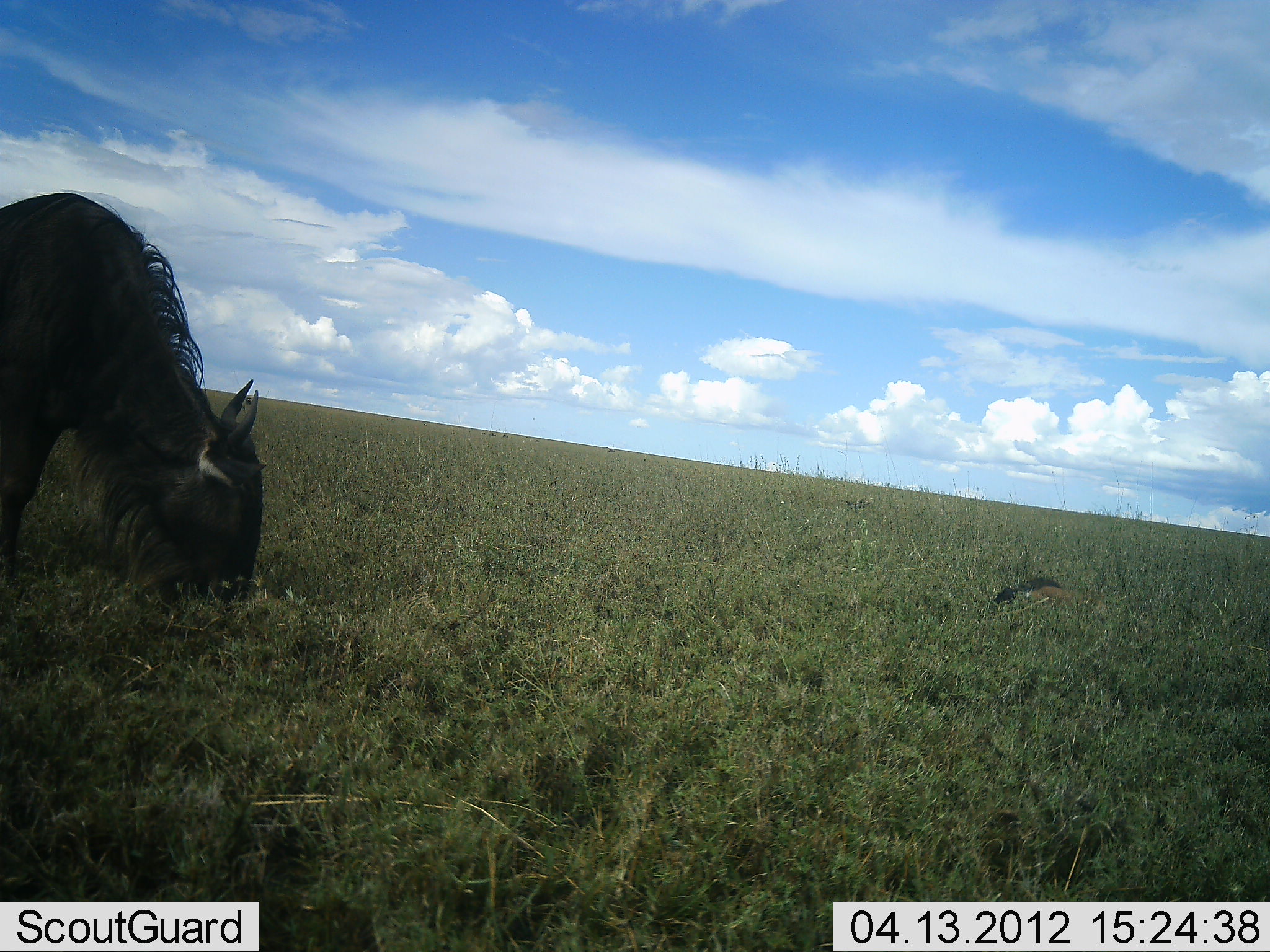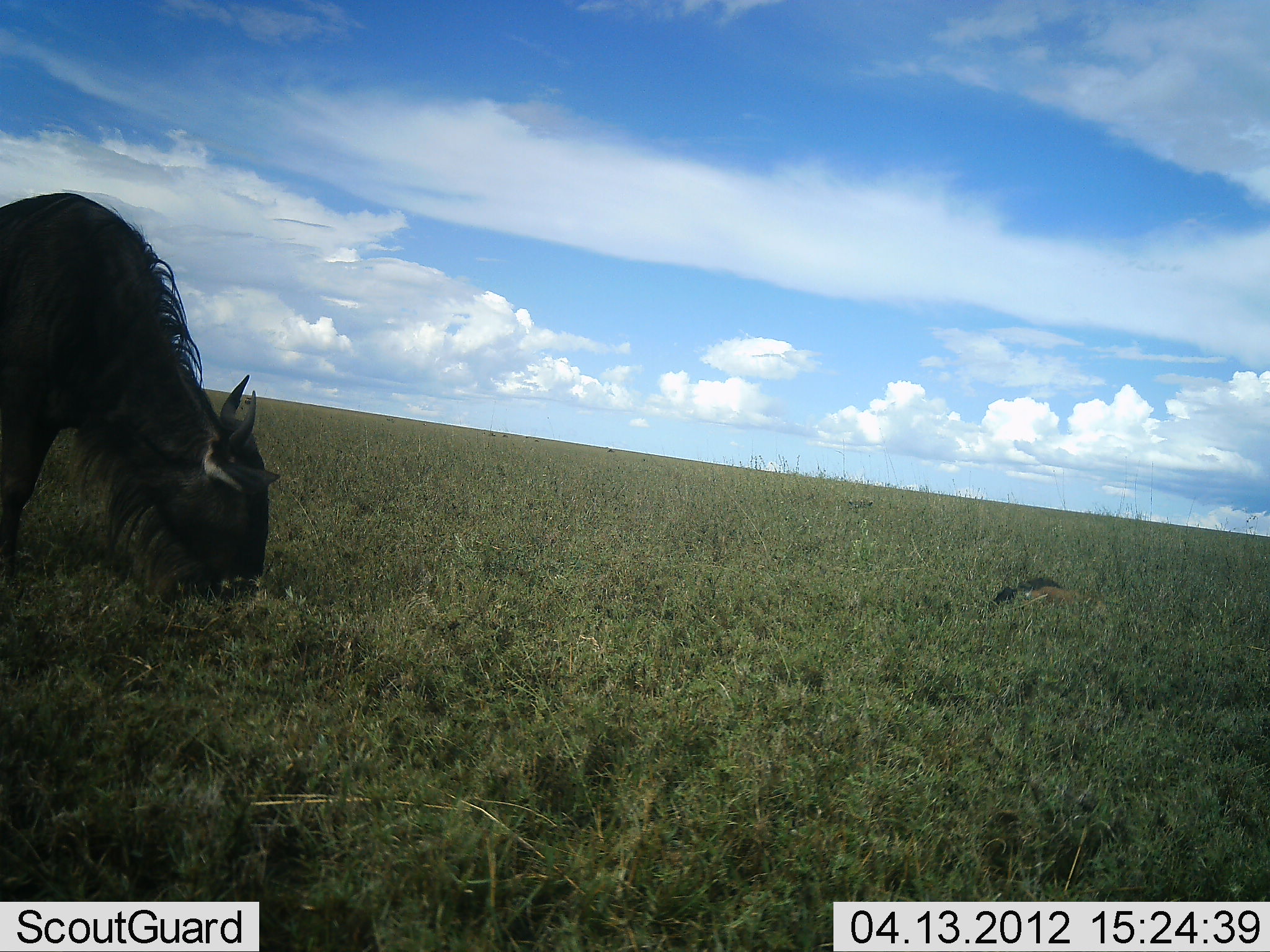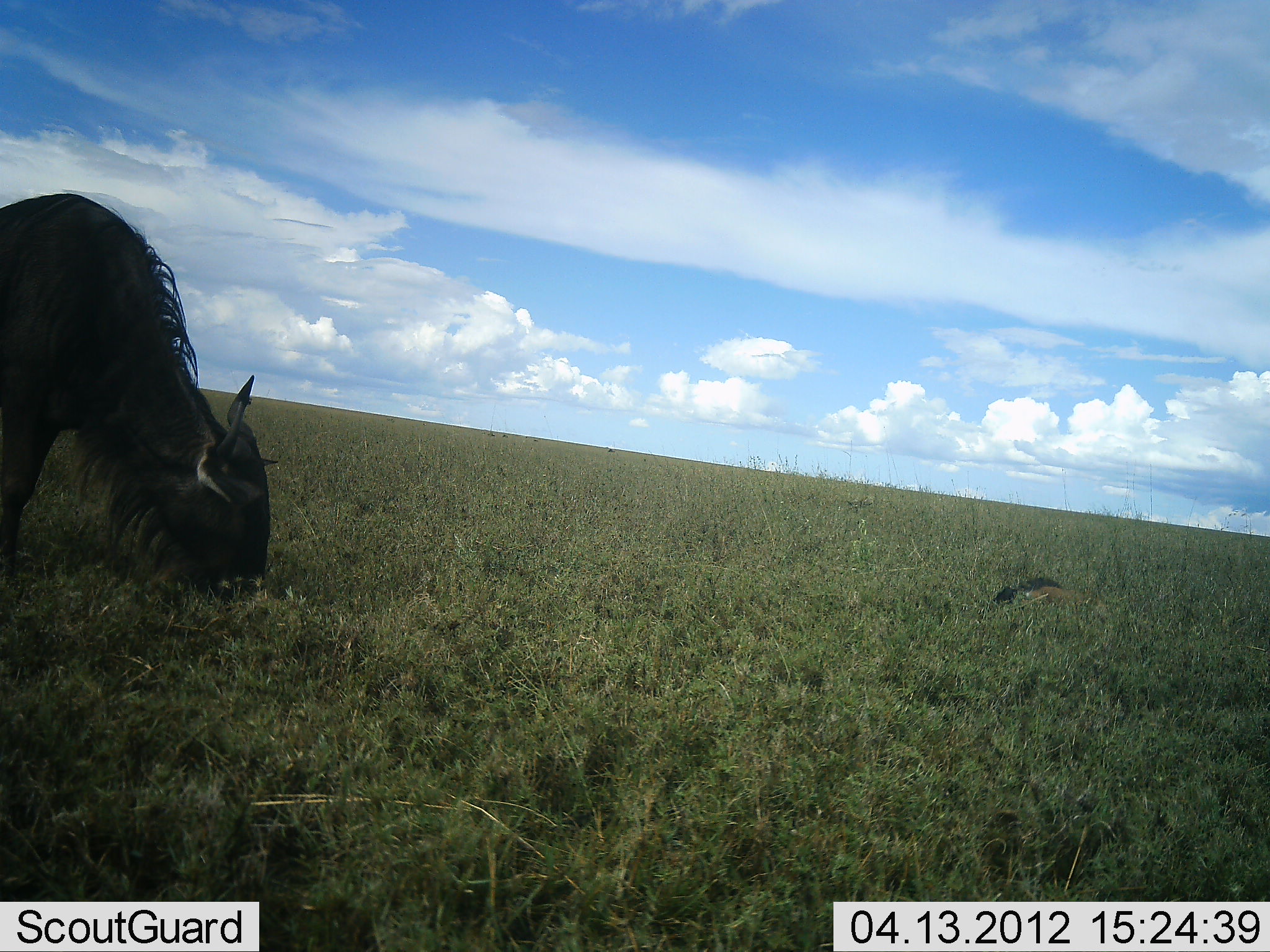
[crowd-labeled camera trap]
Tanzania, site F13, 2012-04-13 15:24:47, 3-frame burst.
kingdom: Animalia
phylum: Chordata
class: Mammalia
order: Artiodactyla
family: Bovidae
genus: Connochaetes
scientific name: Connochaetes taurinus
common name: blue wildebeest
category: wildebeest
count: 1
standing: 6%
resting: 17%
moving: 6%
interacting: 0%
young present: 17%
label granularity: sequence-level